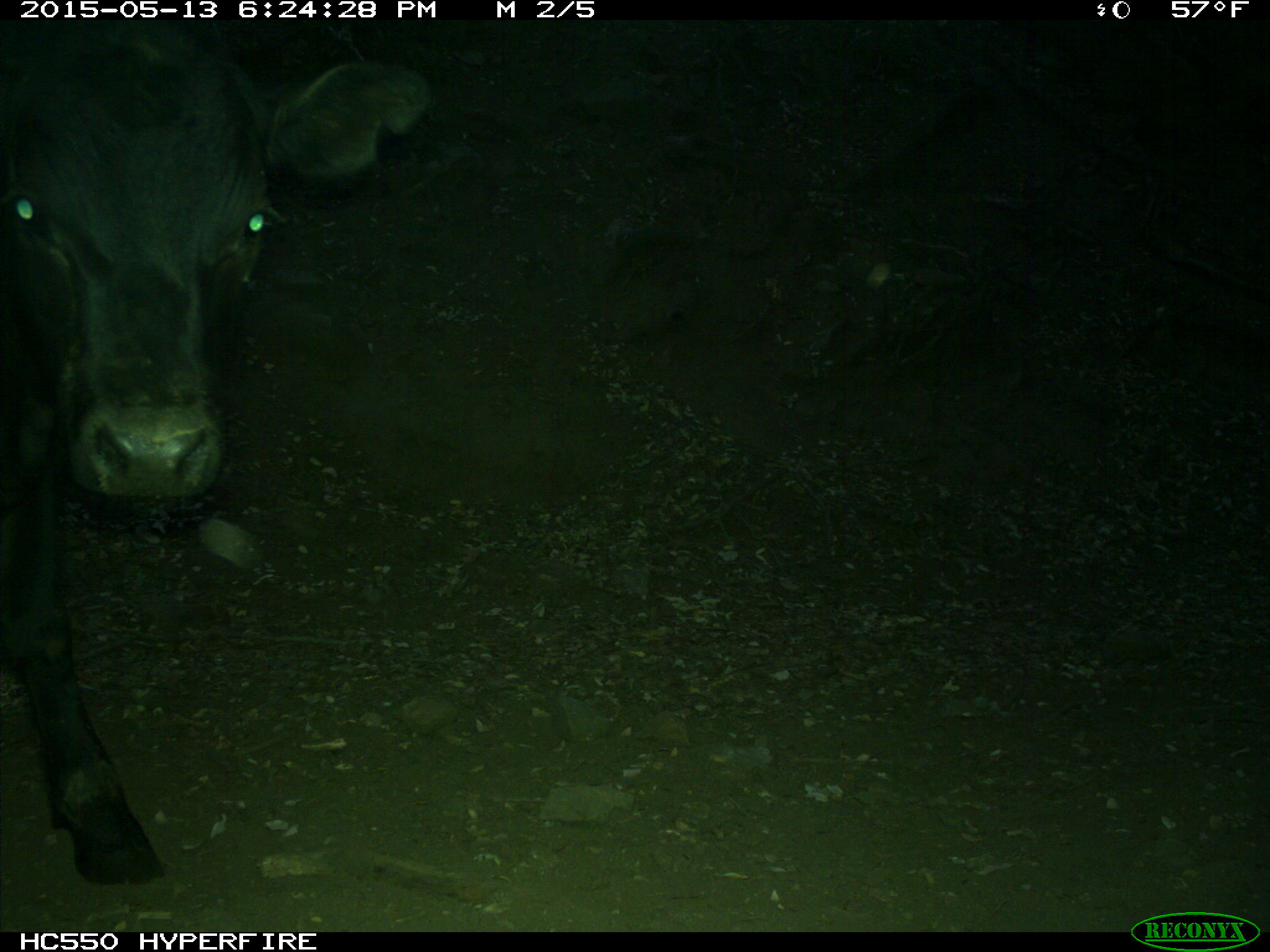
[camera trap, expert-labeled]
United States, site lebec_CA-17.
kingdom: Animalia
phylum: Chordata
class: Mammalia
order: Artiodactyla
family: Bovidae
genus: Bos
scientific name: Bos taurus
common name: domestic cow